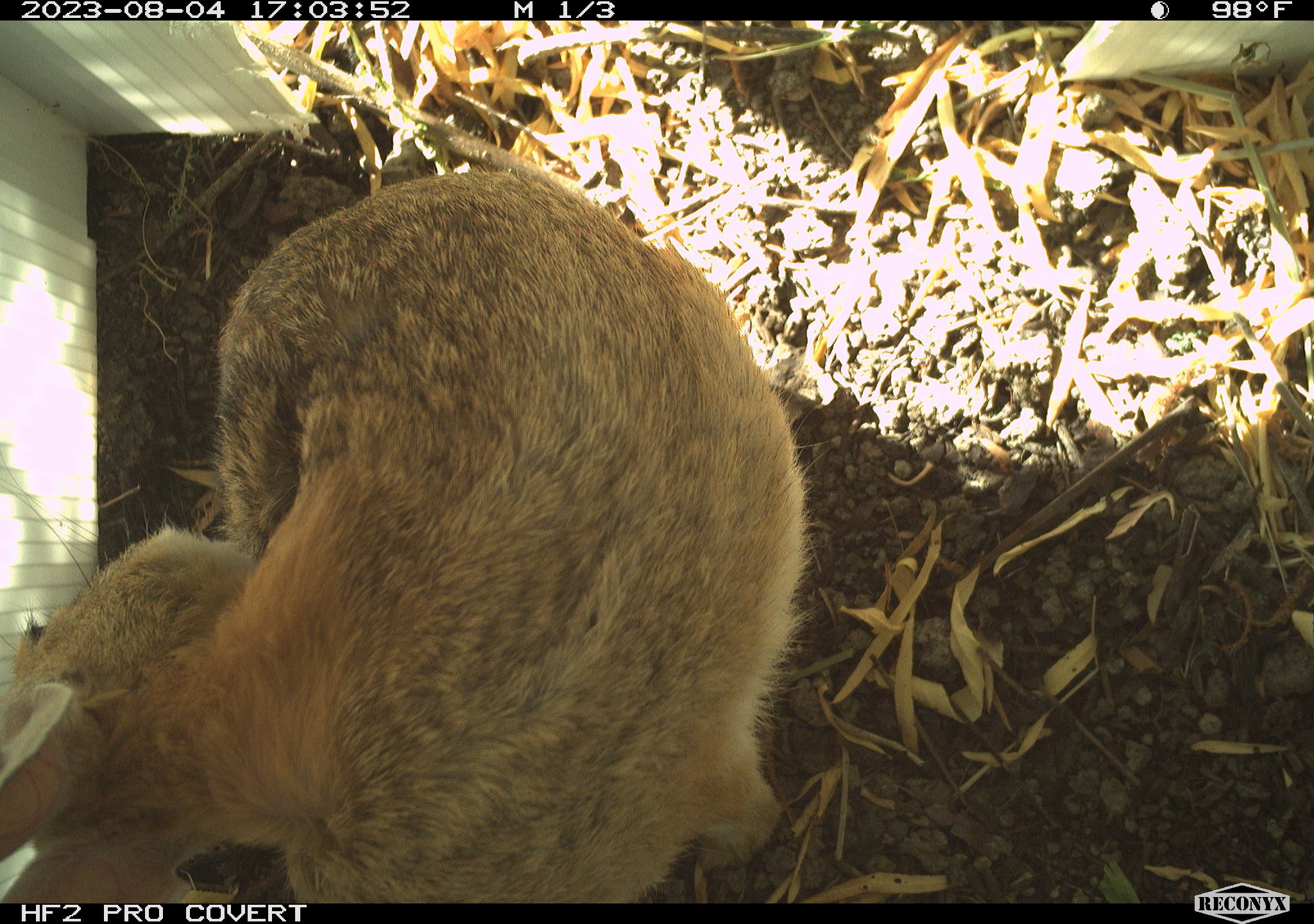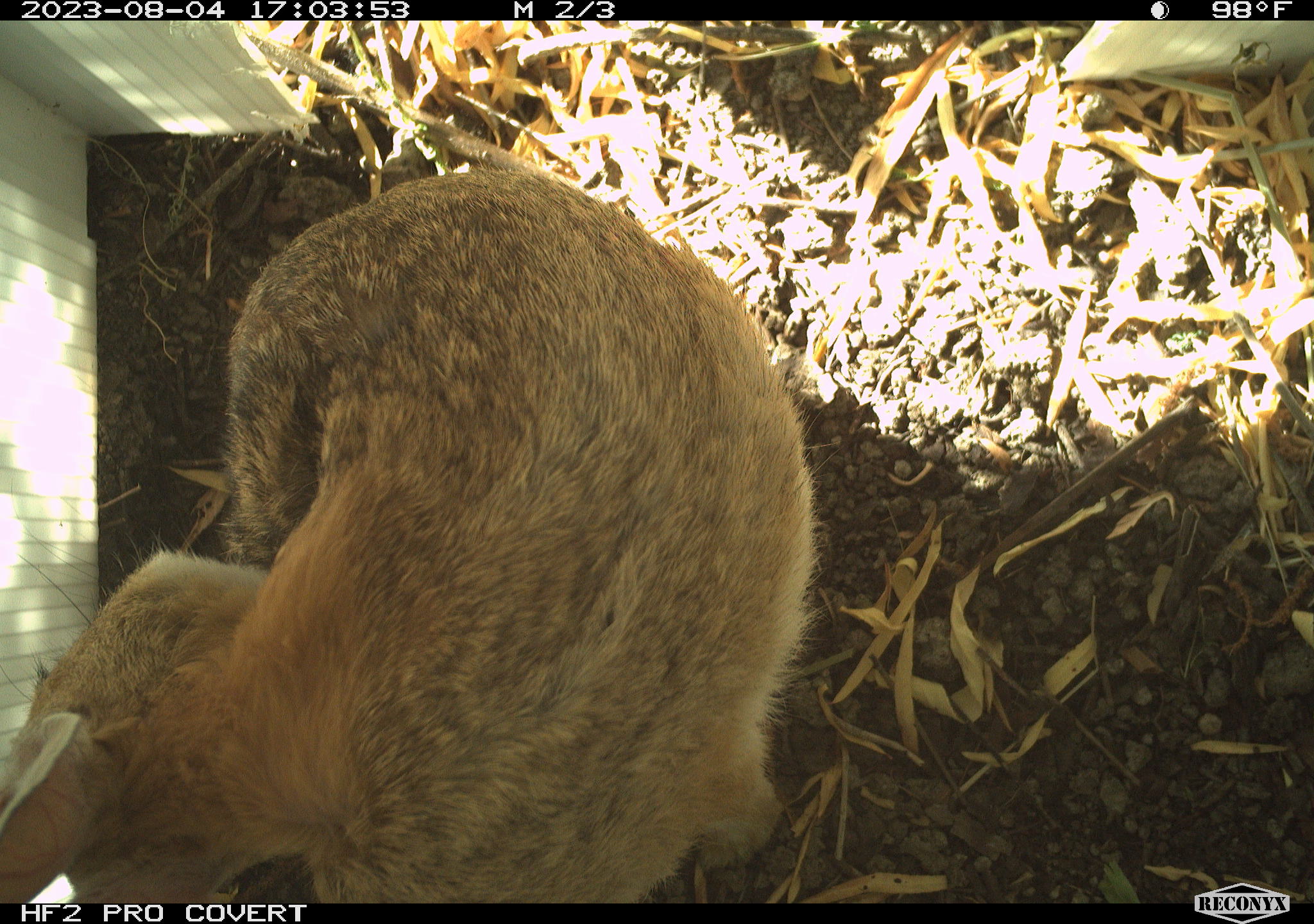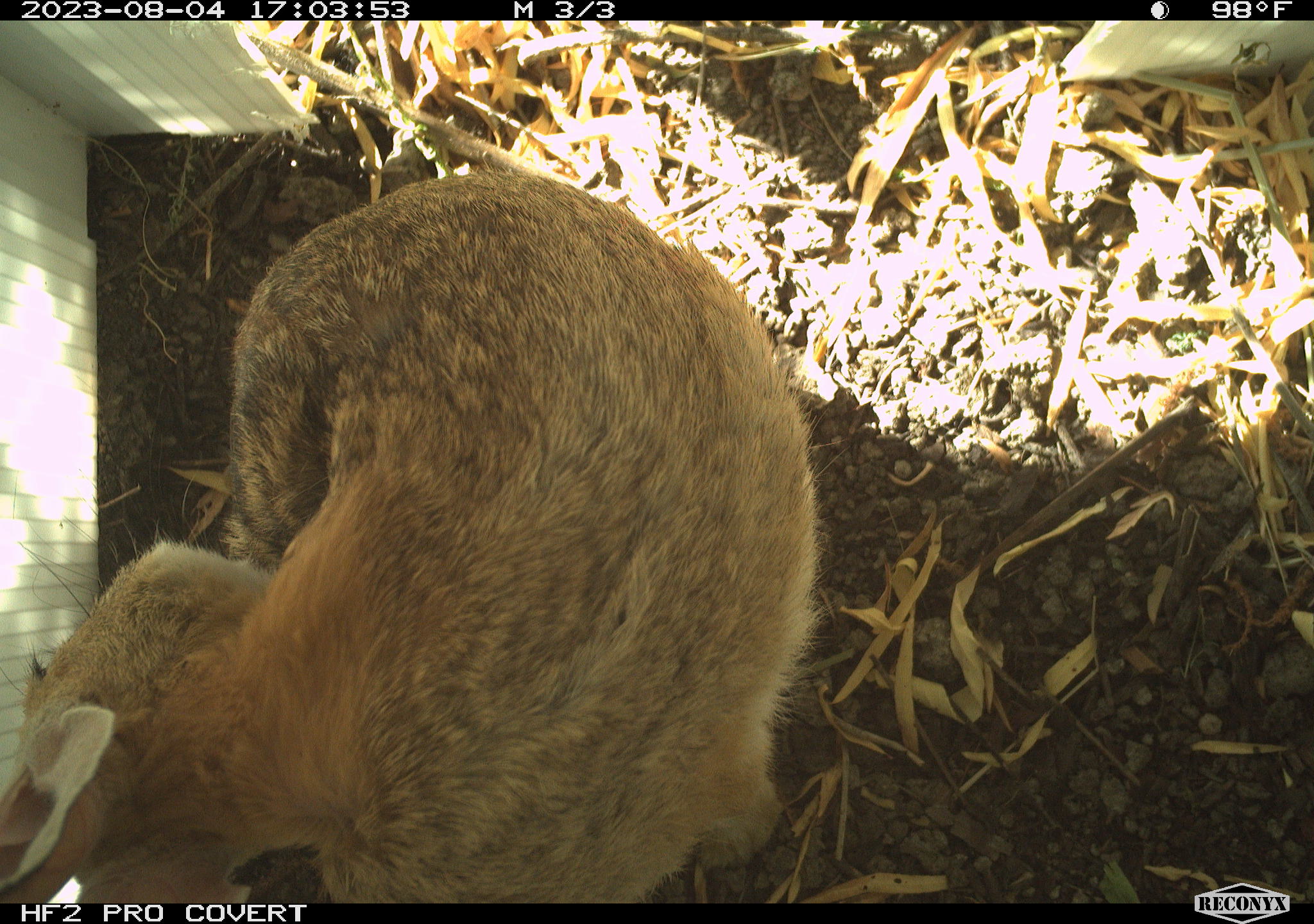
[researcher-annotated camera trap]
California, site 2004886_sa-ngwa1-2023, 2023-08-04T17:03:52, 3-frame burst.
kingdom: Animalia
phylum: Chordata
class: Mammalia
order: Lagomorpha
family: Leporidae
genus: Sylvilagus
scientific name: Sylvilagus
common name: cottontail rabbits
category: sylvilagus species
Sylvilagus species (cottontail rabbits) (Sylvilagus).